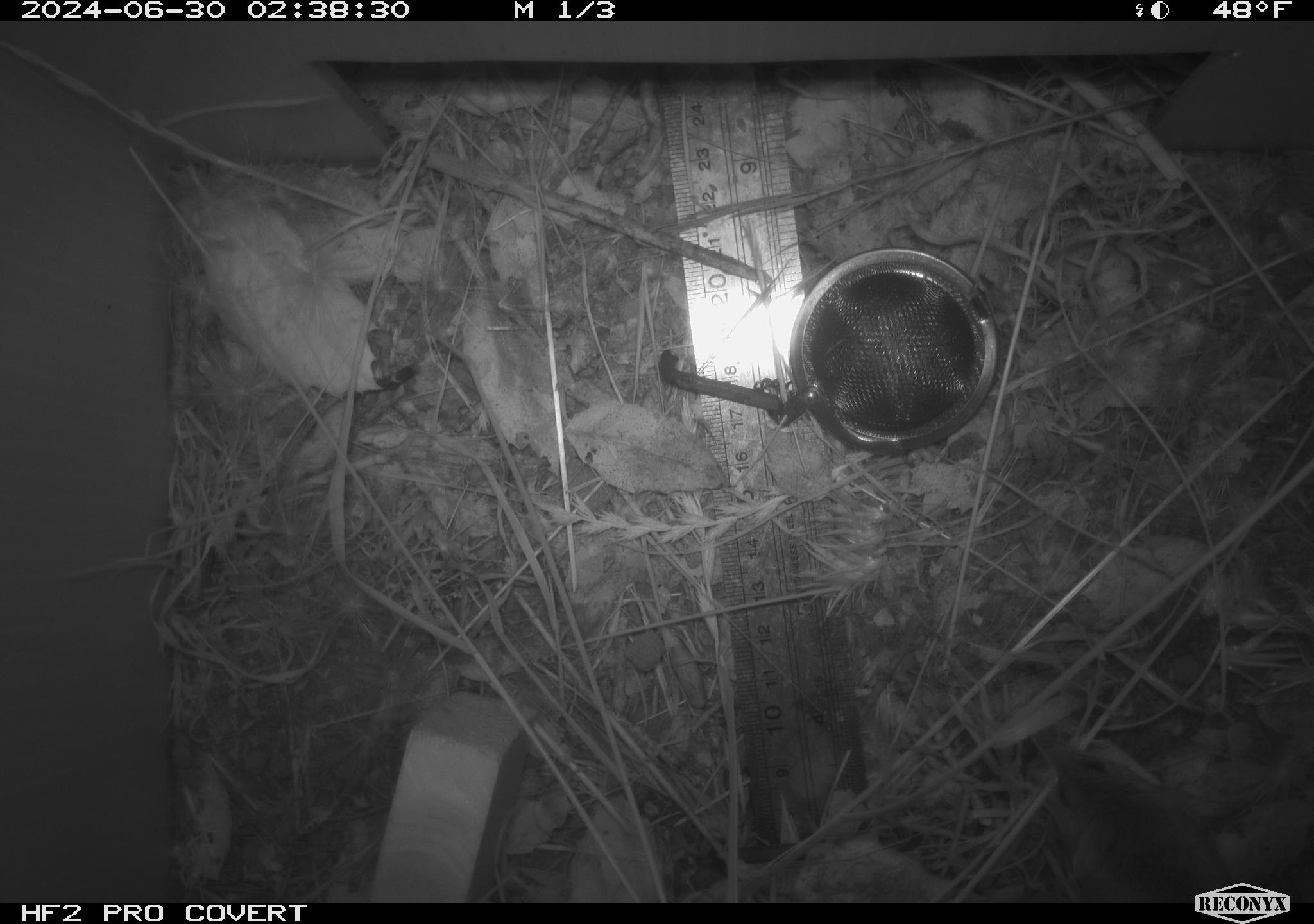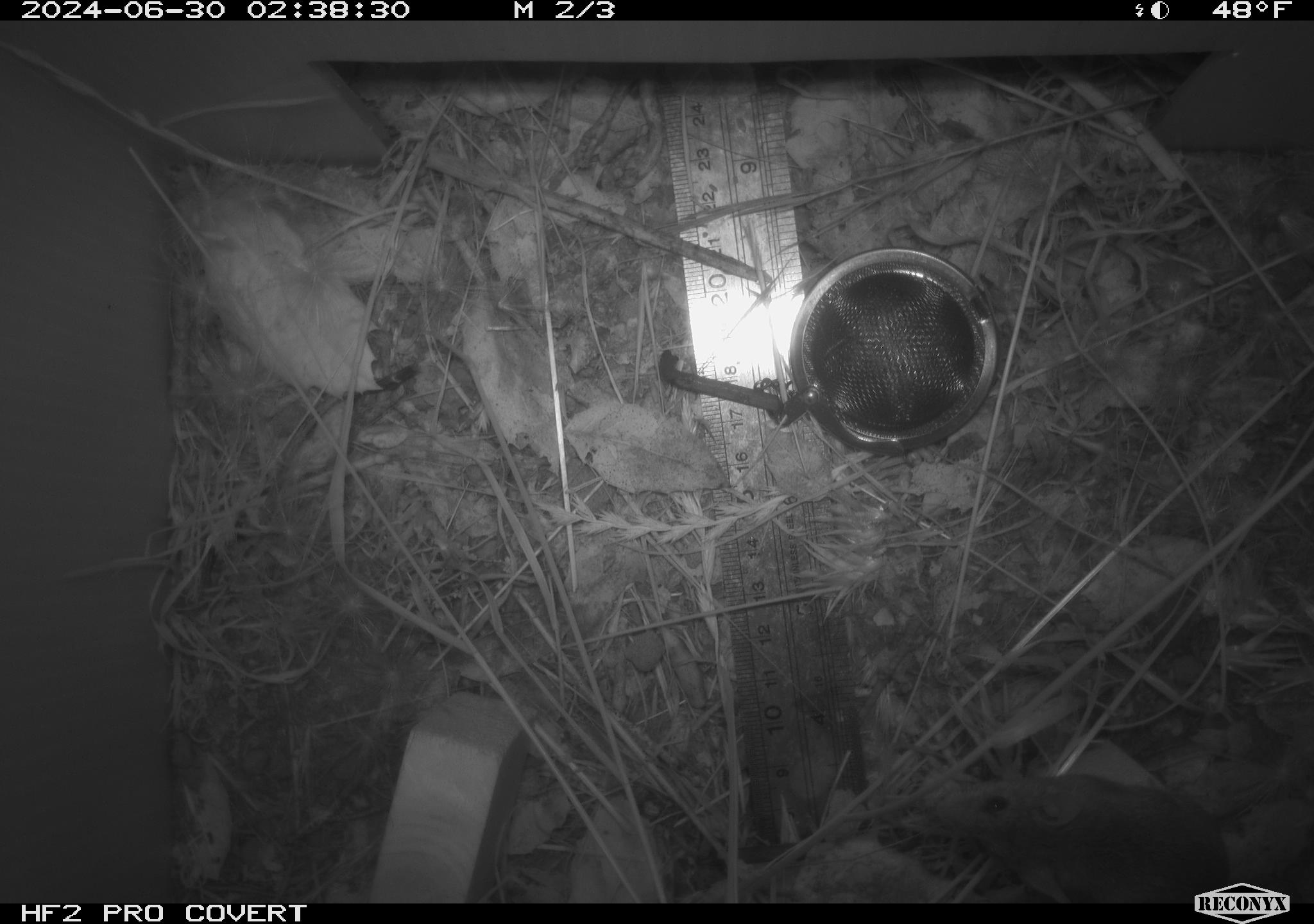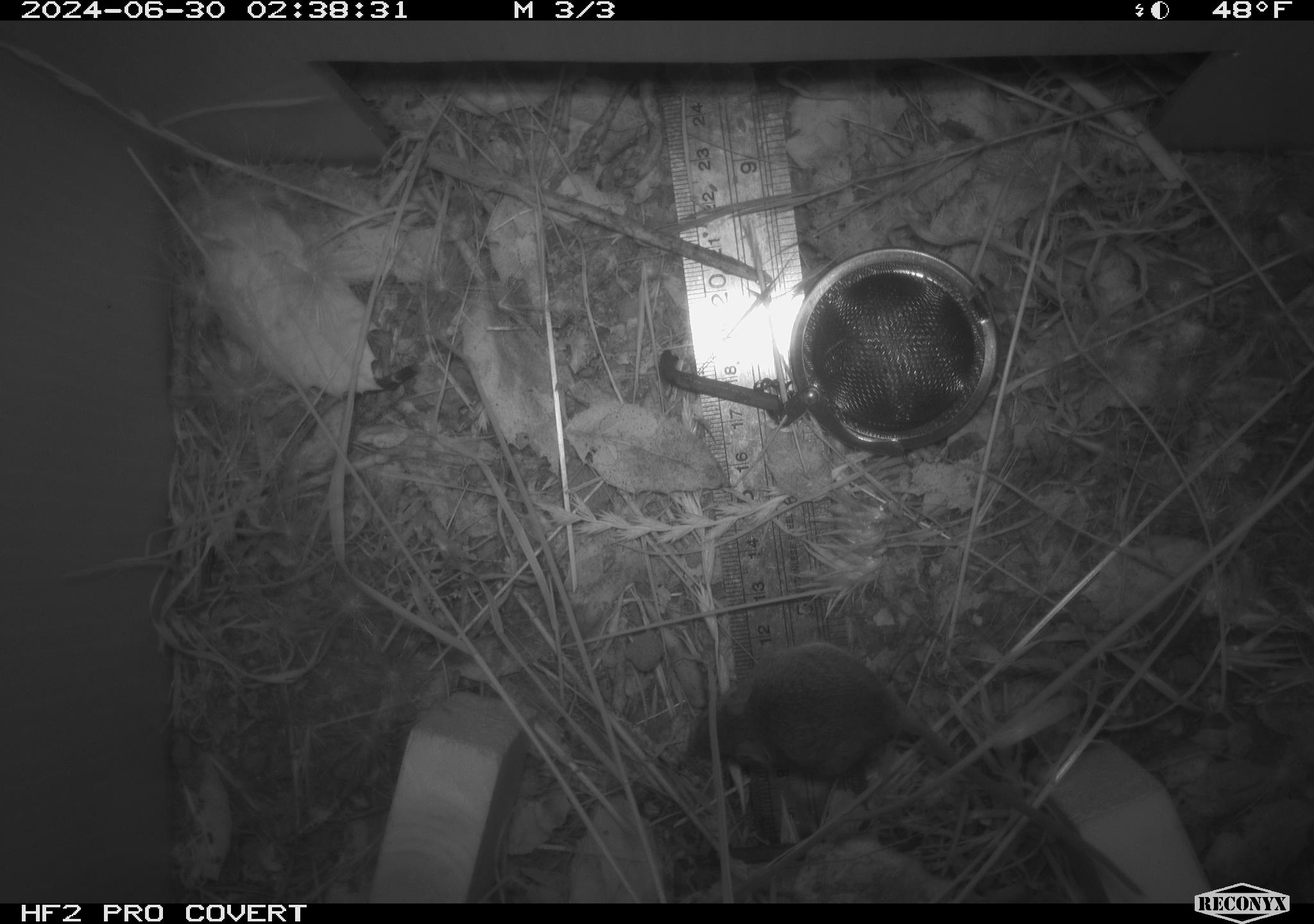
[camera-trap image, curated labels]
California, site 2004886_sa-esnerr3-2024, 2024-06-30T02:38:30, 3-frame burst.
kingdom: Animalia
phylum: Chordata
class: Mammalia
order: Rodentia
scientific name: Rodentia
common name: rodent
Rodent (Rodentia).